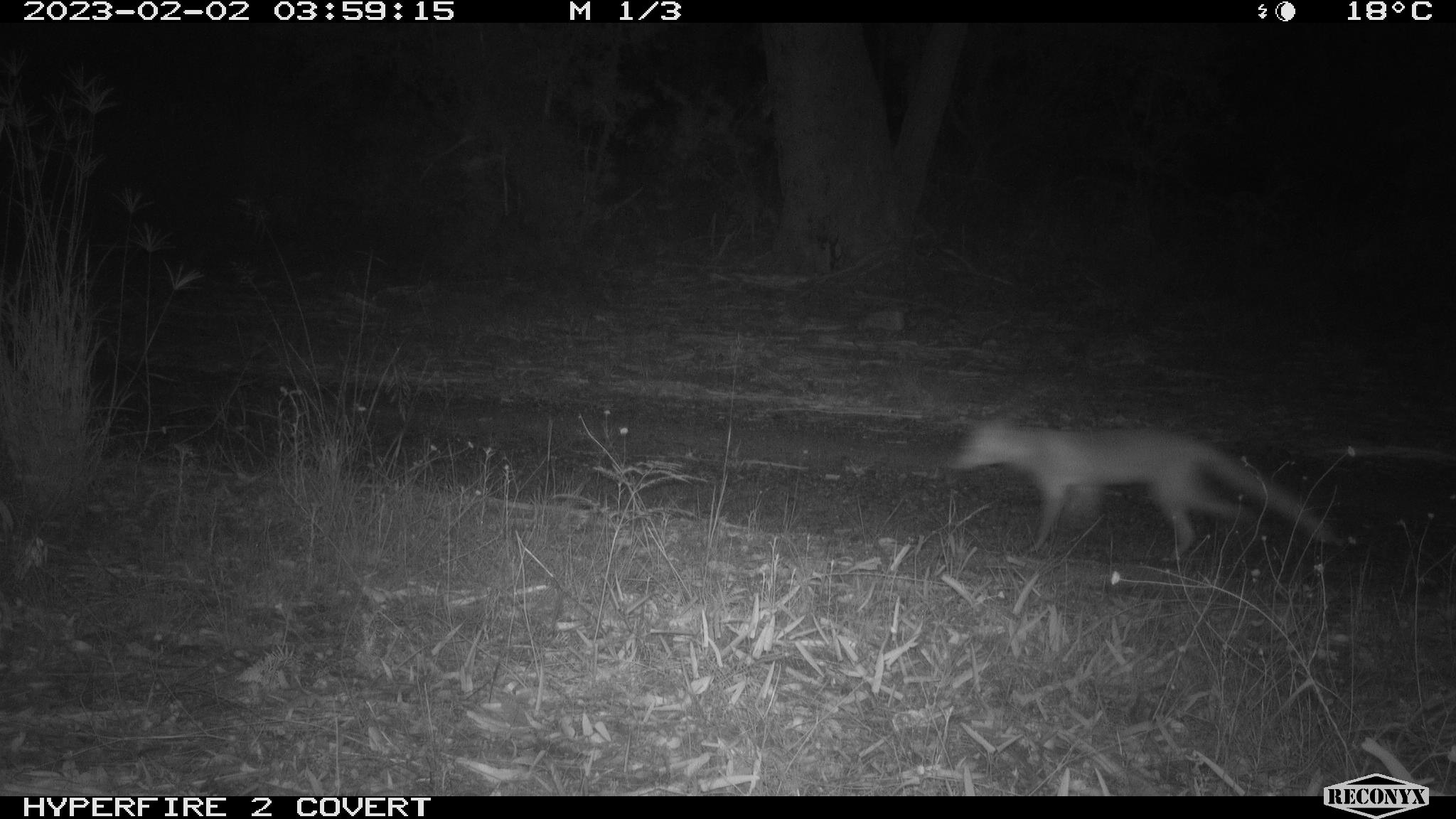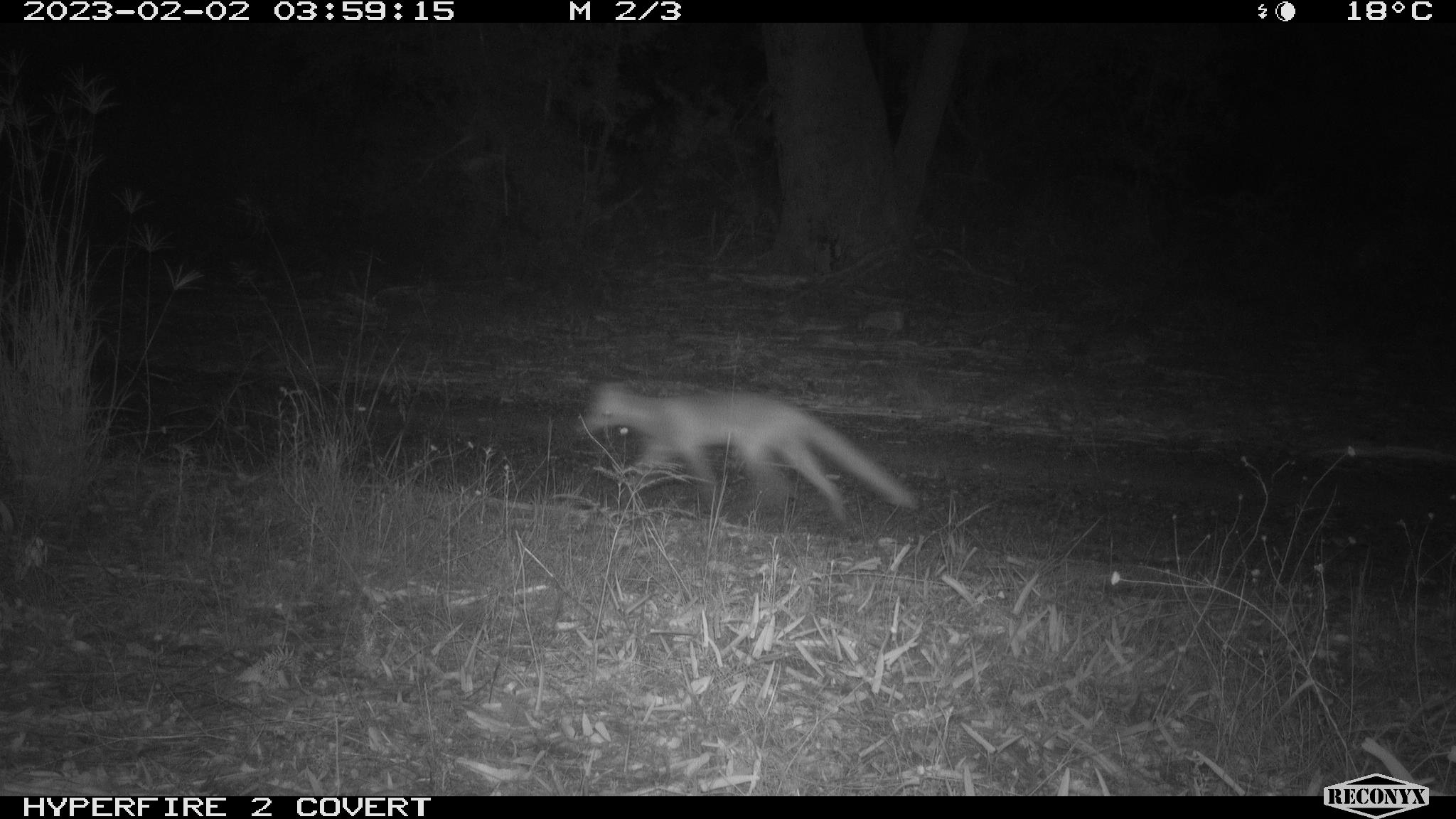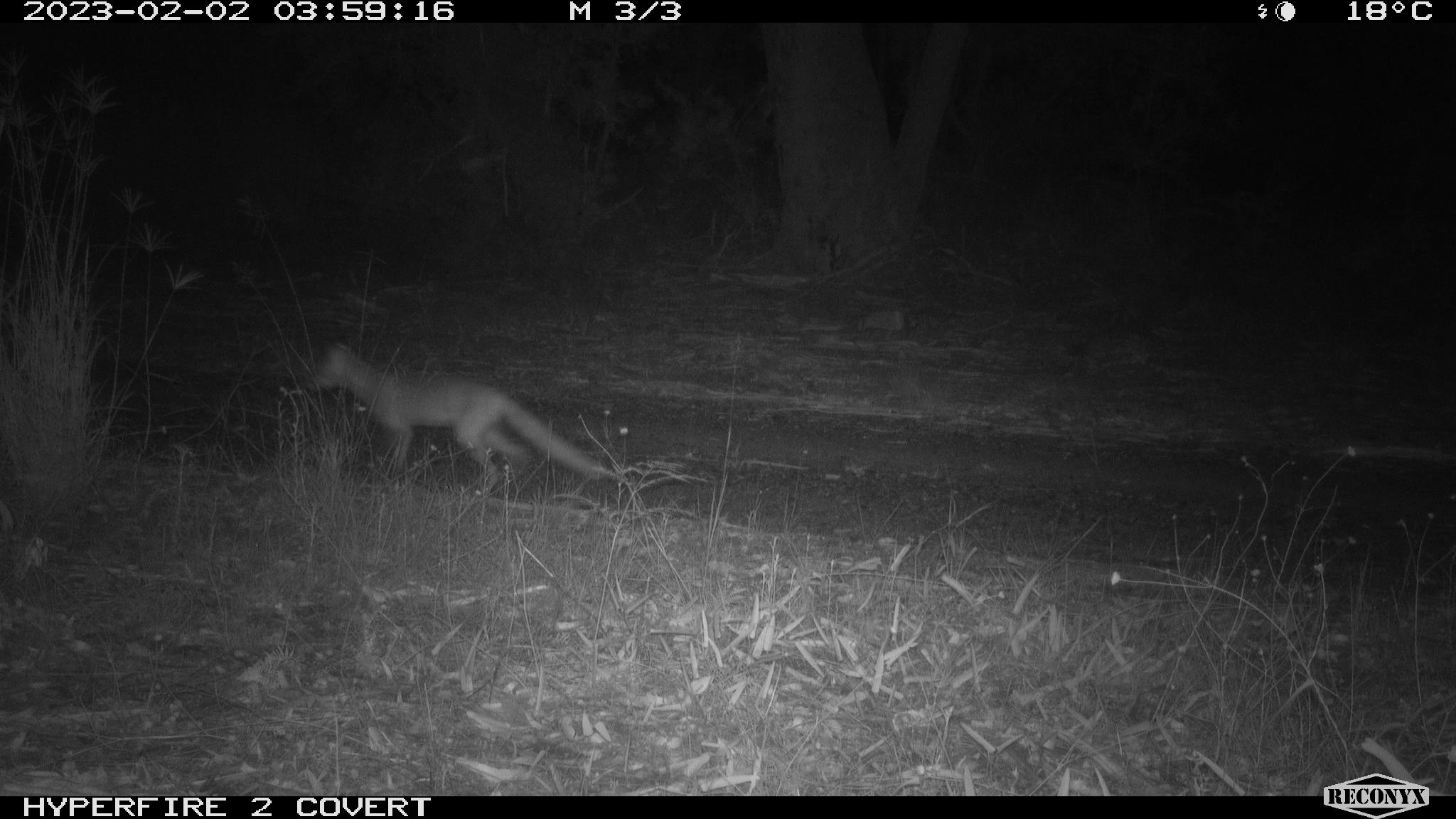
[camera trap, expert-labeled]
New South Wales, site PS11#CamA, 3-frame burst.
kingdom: Animalia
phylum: Chordata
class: Mammalia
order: Carnivora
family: Canidae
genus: Vulpes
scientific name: Vulpes vulpes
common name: red fox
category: fox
Fox (red fox) (Vulpes vulpes).